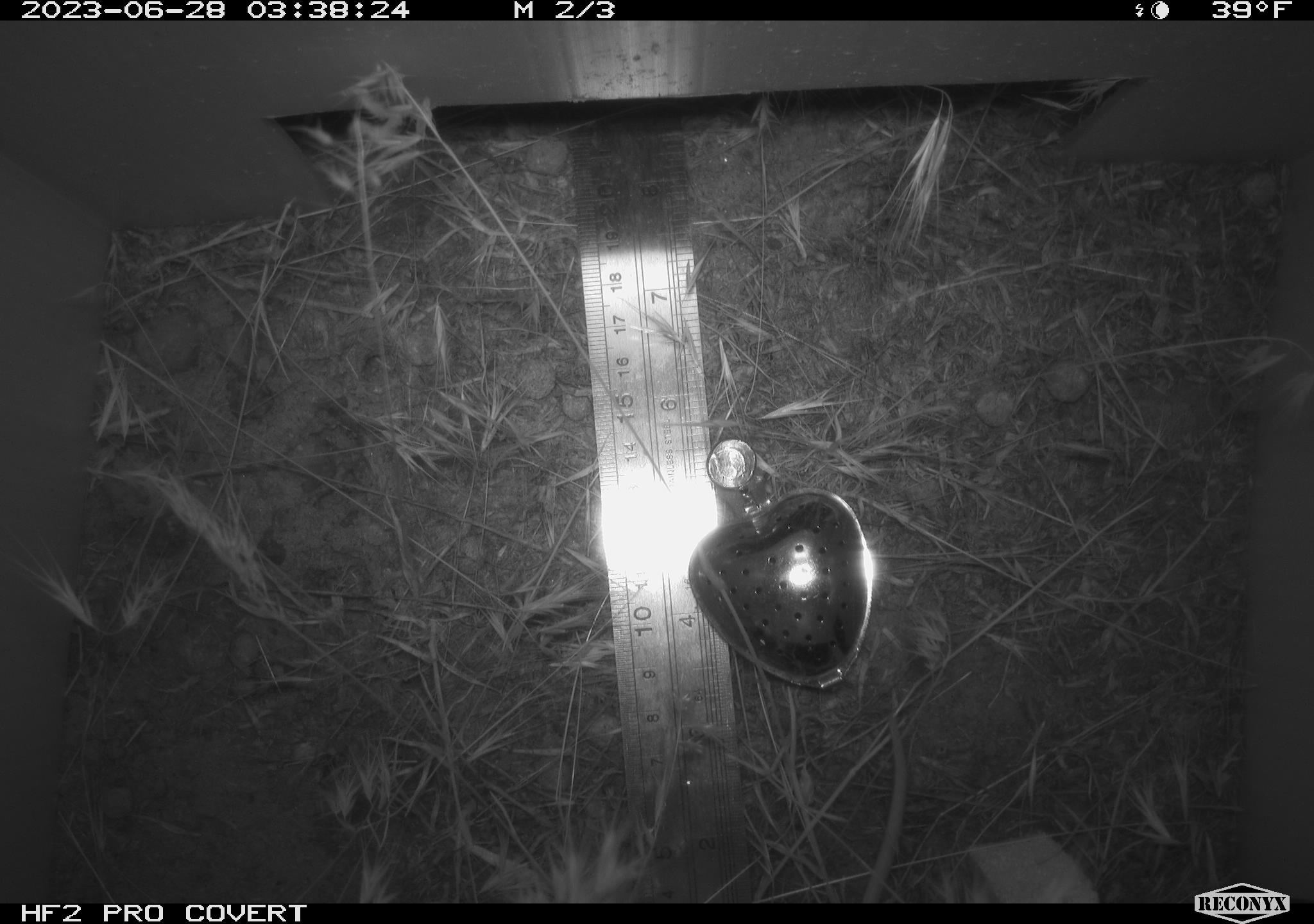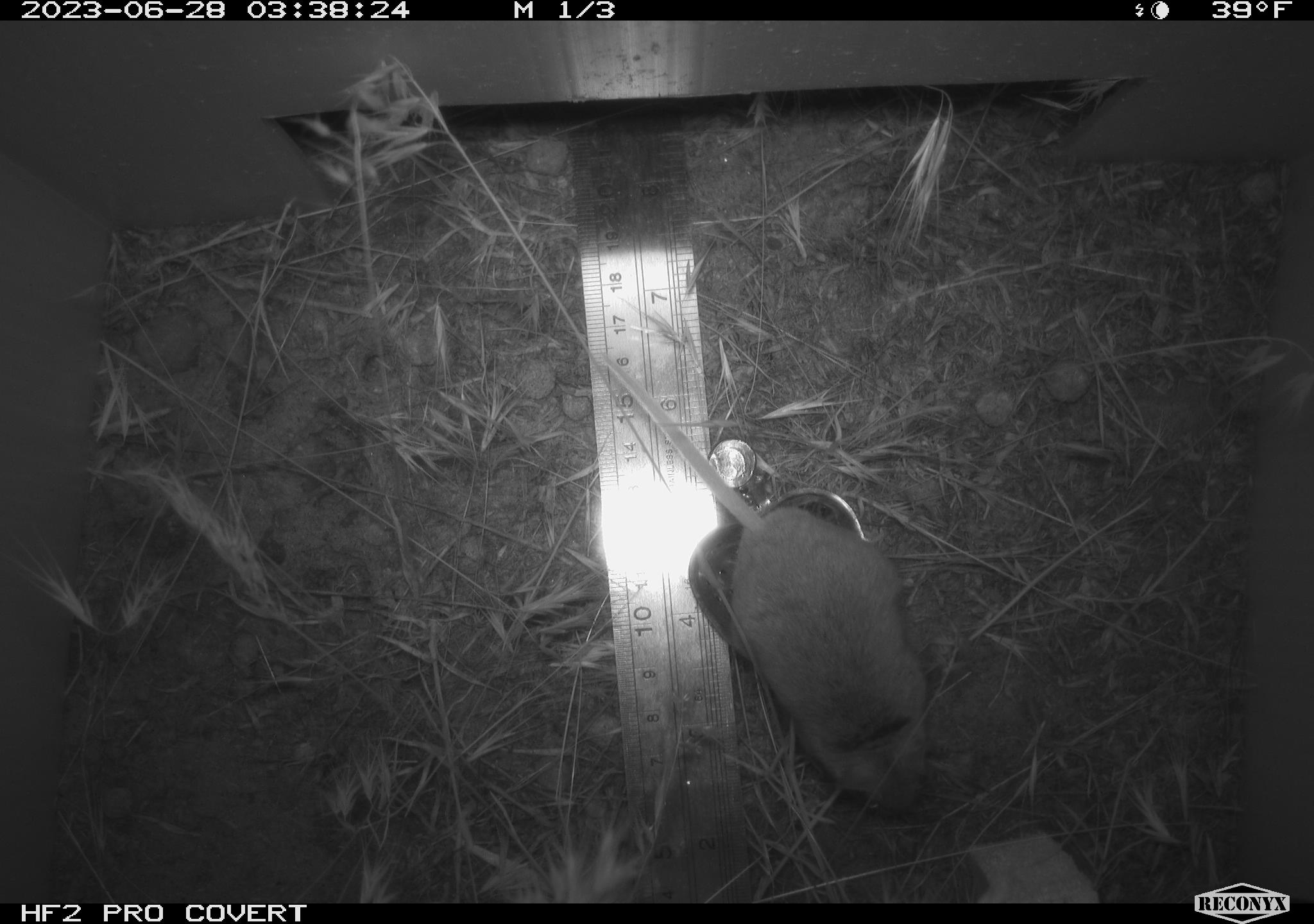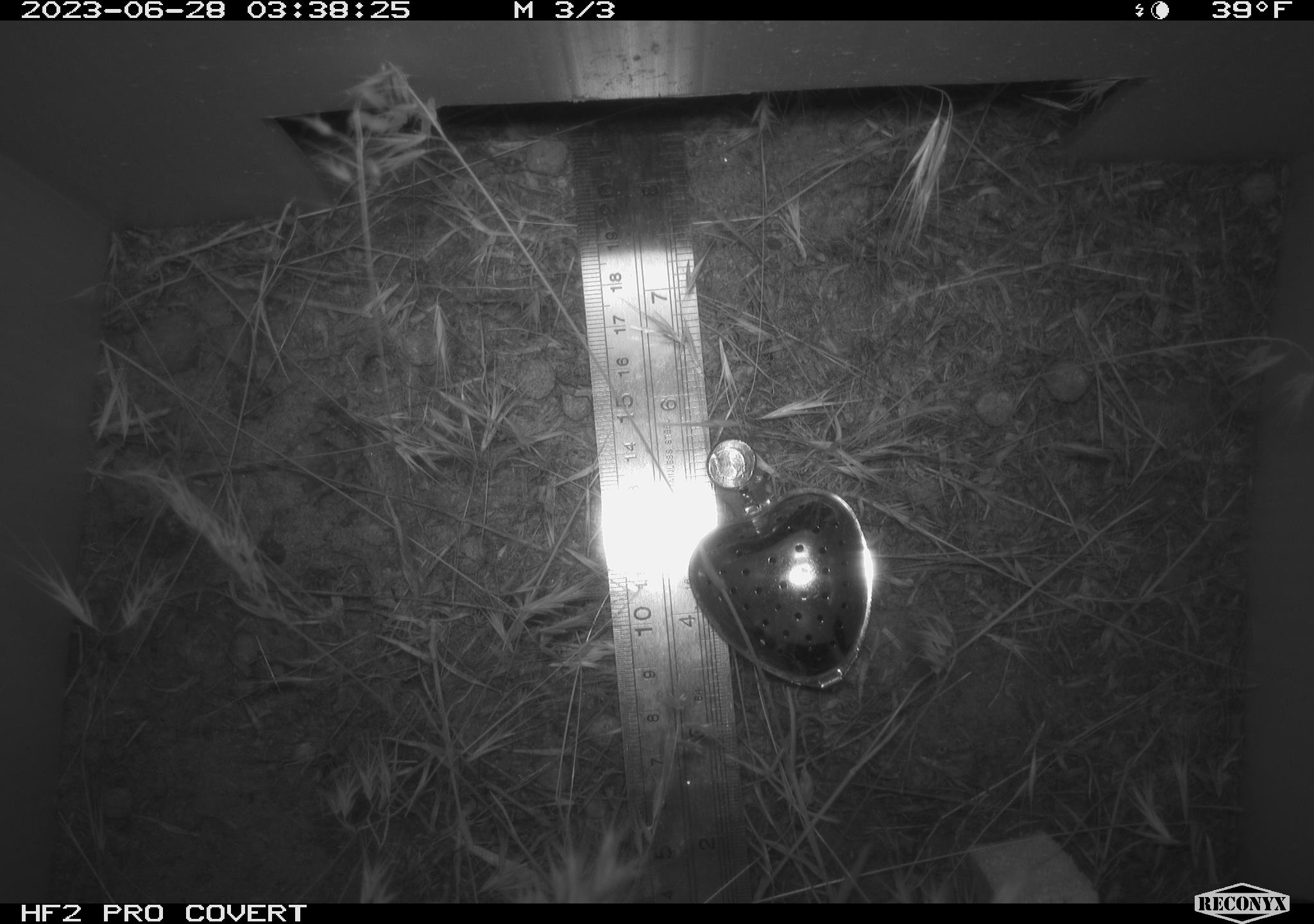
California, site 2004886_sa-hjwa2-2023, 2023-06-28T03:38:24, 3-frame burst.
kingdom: Animalia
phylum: Chordata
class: Mammalia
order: Rodentia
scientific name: Rodentia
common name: mouse species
Mouse species (Rodentia).